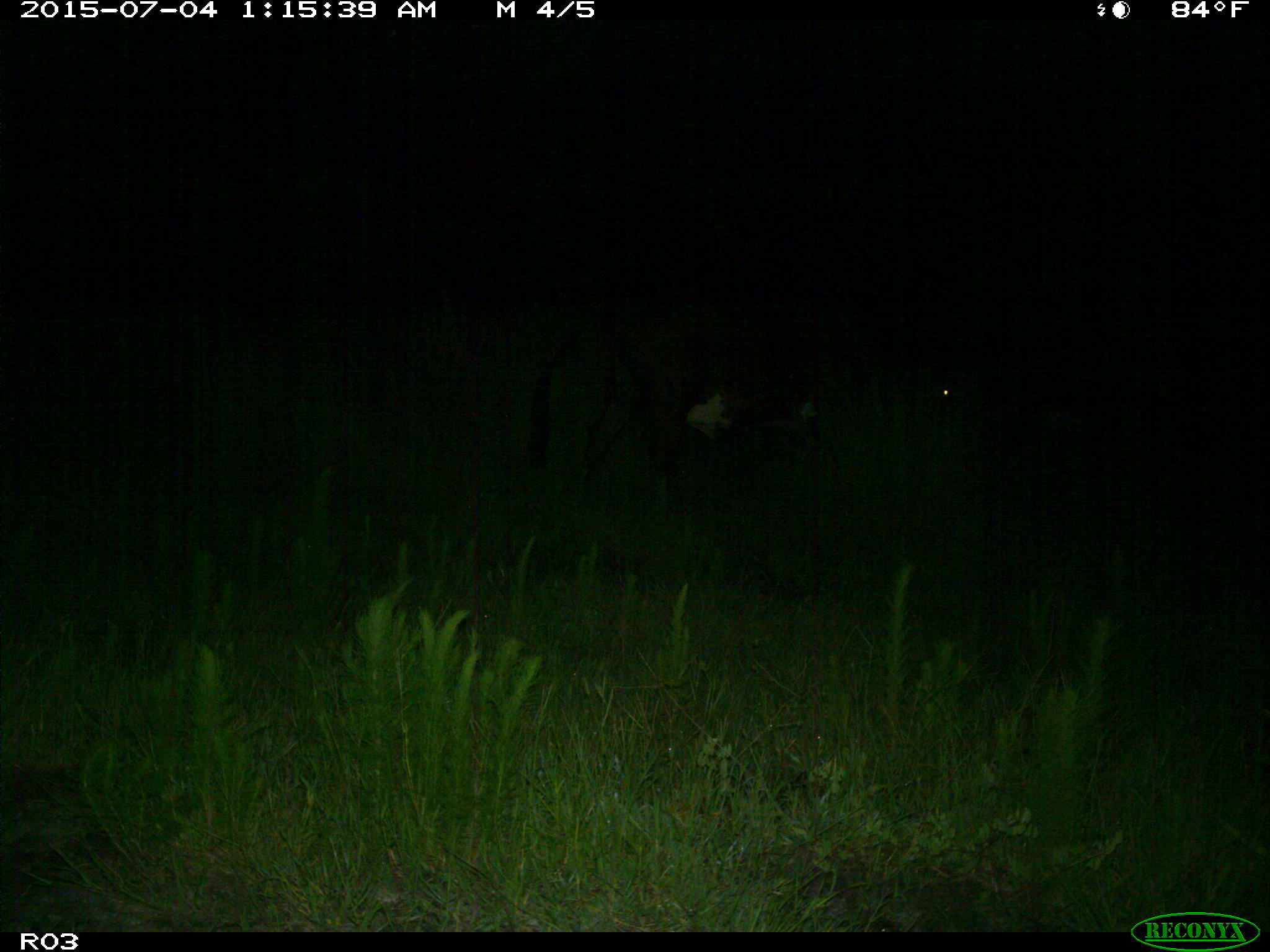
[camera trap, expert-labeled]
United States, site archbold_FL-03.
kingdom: Animalia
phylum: Chordata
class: Mammalia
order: Artiodactyla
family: Bovidae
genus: Bos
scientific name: Bos taurus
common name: domestic cow